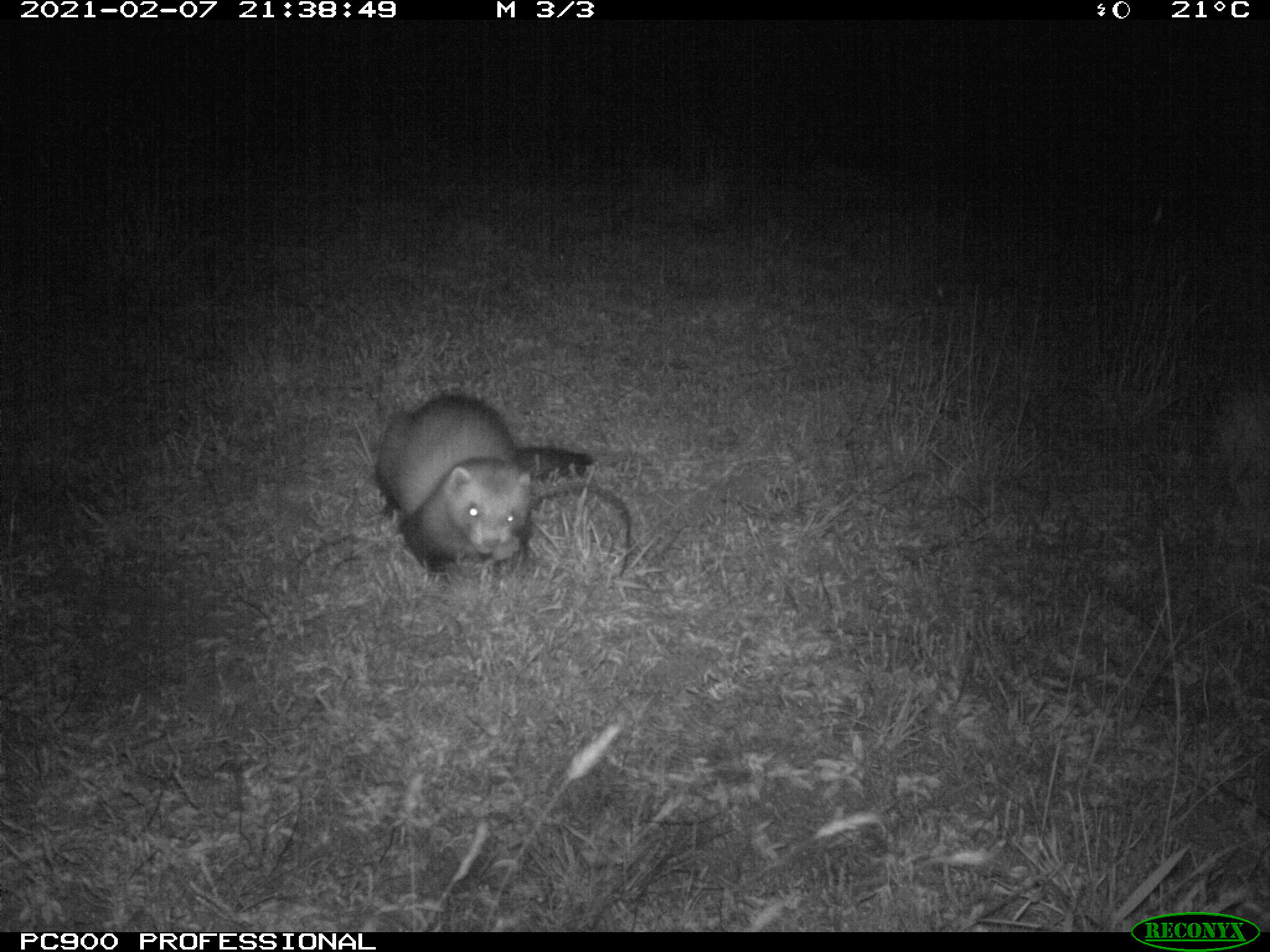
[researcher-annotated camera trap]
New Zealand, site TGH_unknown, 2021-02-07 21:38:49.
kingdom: Animalia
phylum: Chordata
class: Mammalia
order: Carnivora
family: Mustelidae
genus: Mustela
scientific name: Mustela furo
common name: ferret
Ferret (Mustela furo).